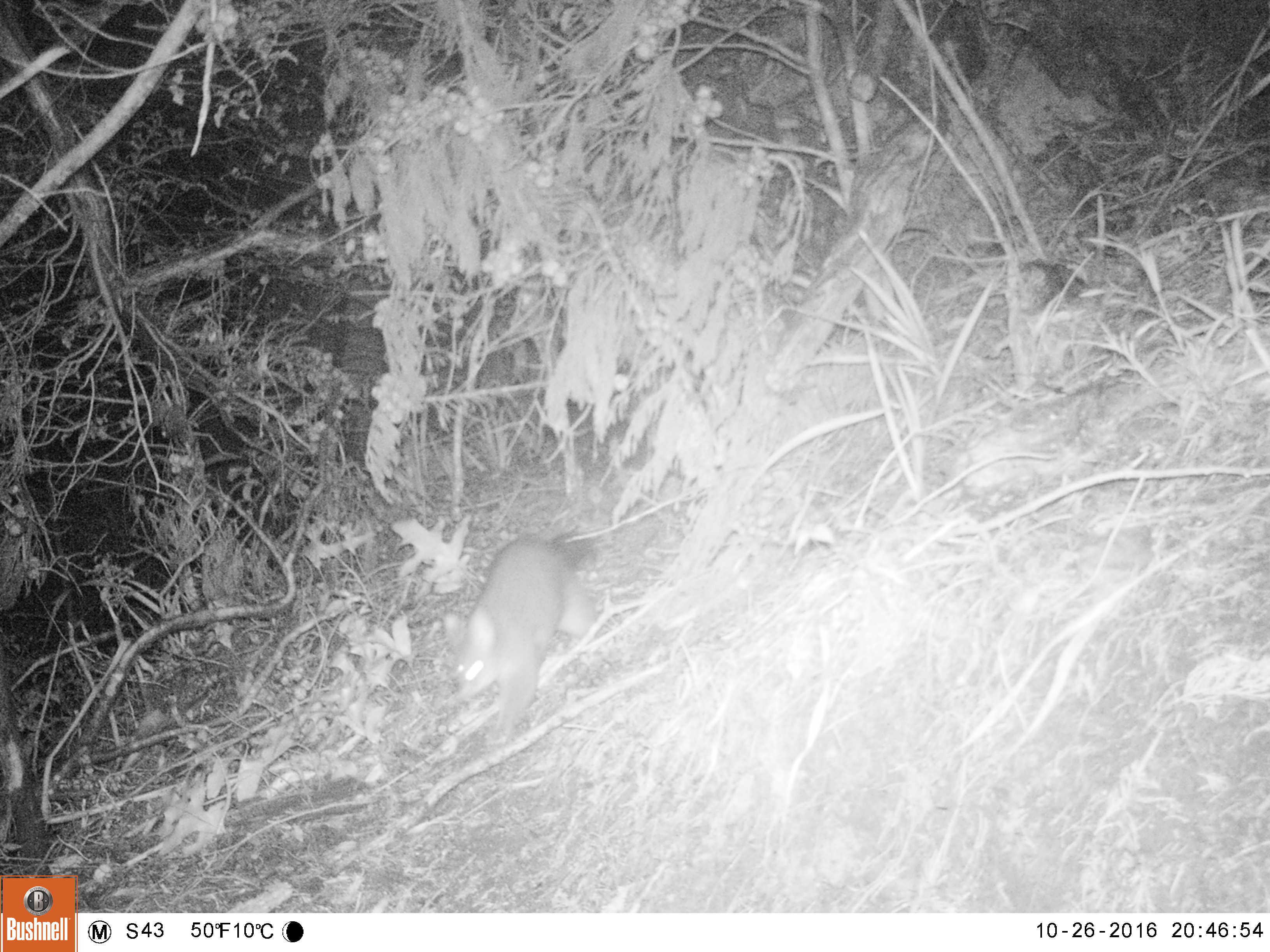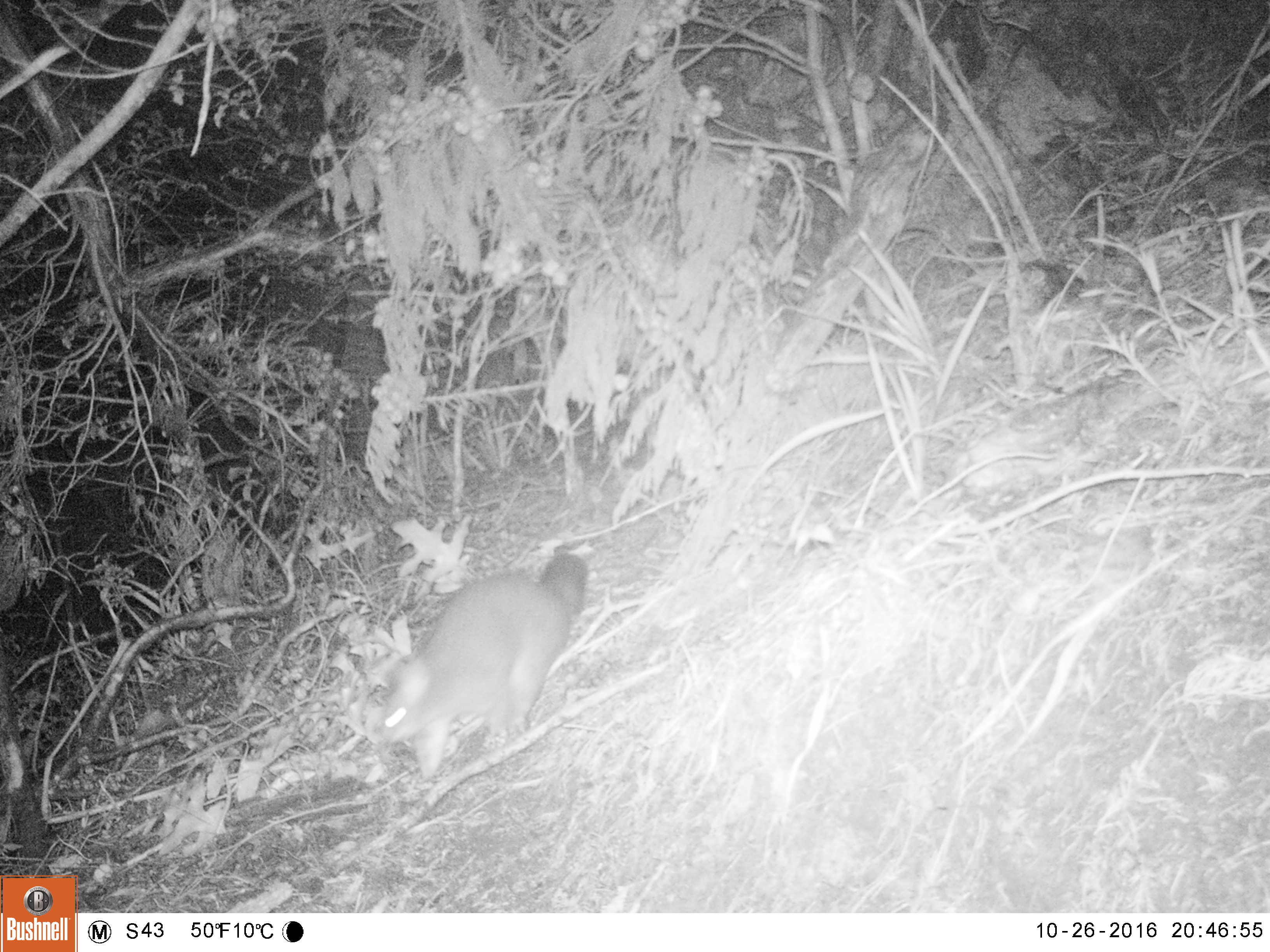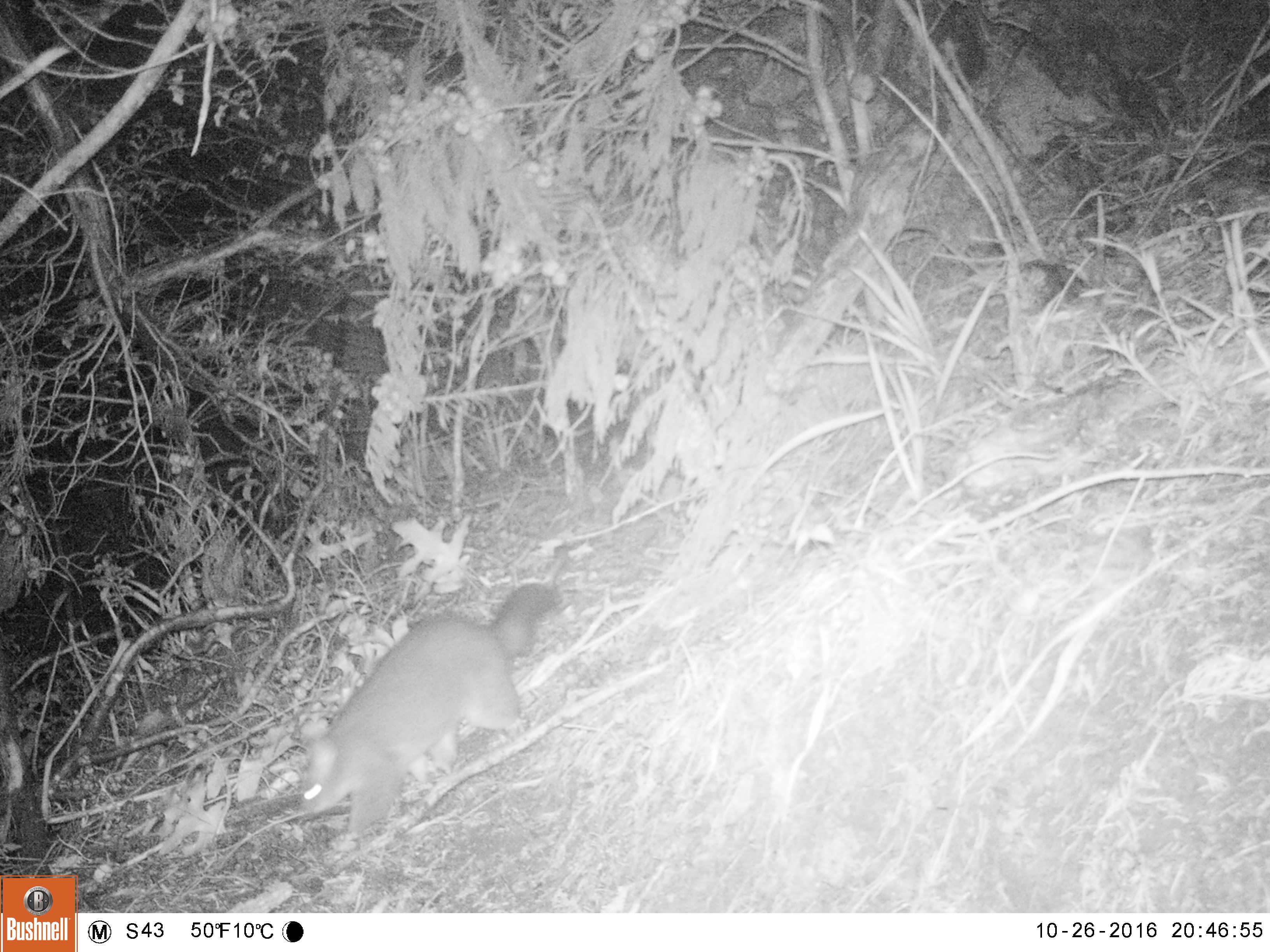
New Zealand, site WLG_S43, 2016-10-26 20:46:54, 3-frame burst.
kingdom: Animalia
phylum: Chordata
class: Mammalia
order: Diprotodontia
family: Phalangeridae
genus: Trichosurus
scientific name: Trichosurus vulpecula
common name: common brushtail possum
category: possum